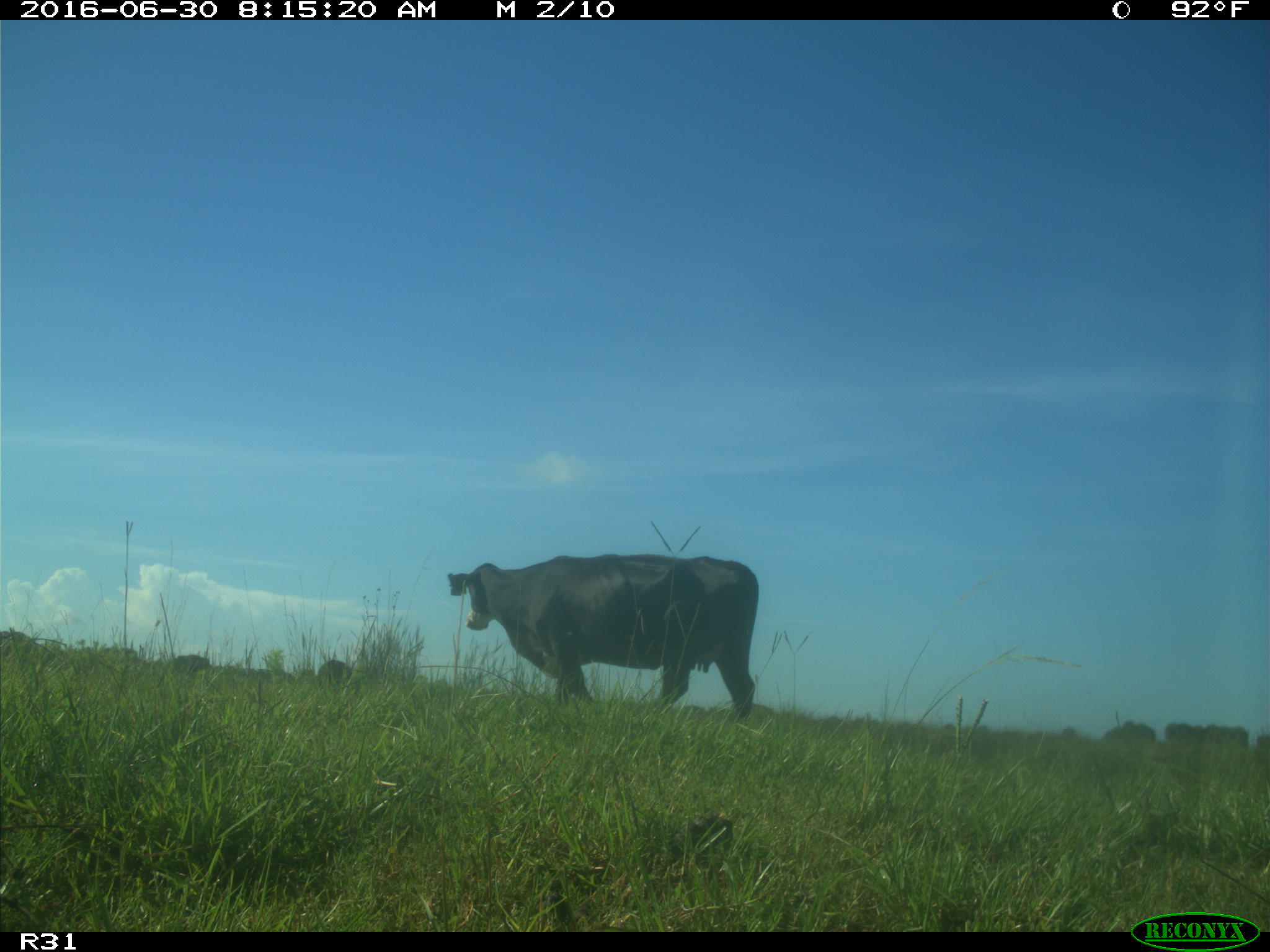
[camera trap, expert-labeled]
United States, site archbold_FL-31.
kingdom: Animalia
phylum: Chordata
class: Mammalia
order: Artiodactyla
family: Bovidae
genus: Bos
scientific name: Bos taurus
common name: domestic cow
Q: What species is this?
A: Bos taurus (domestic cow).